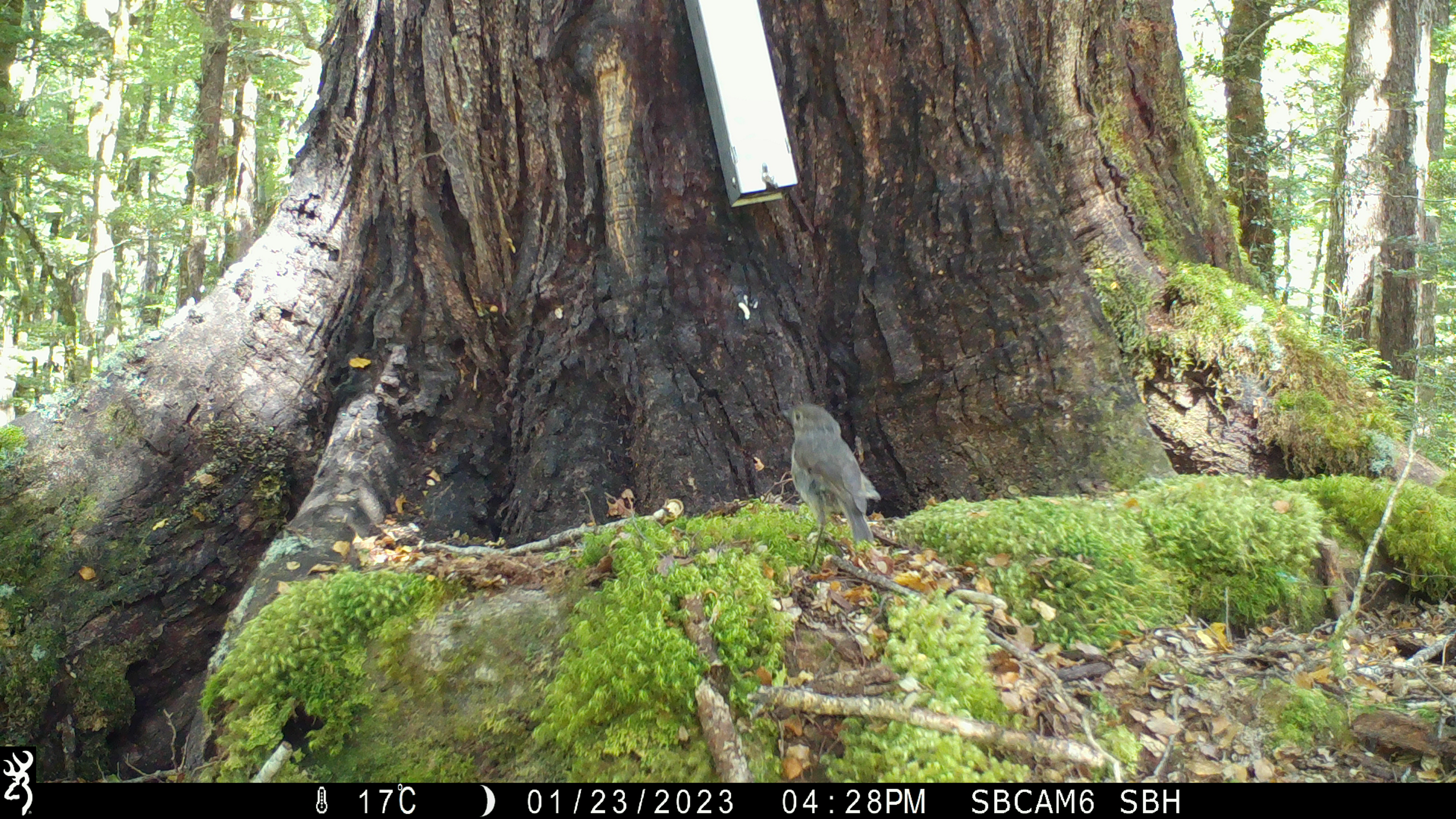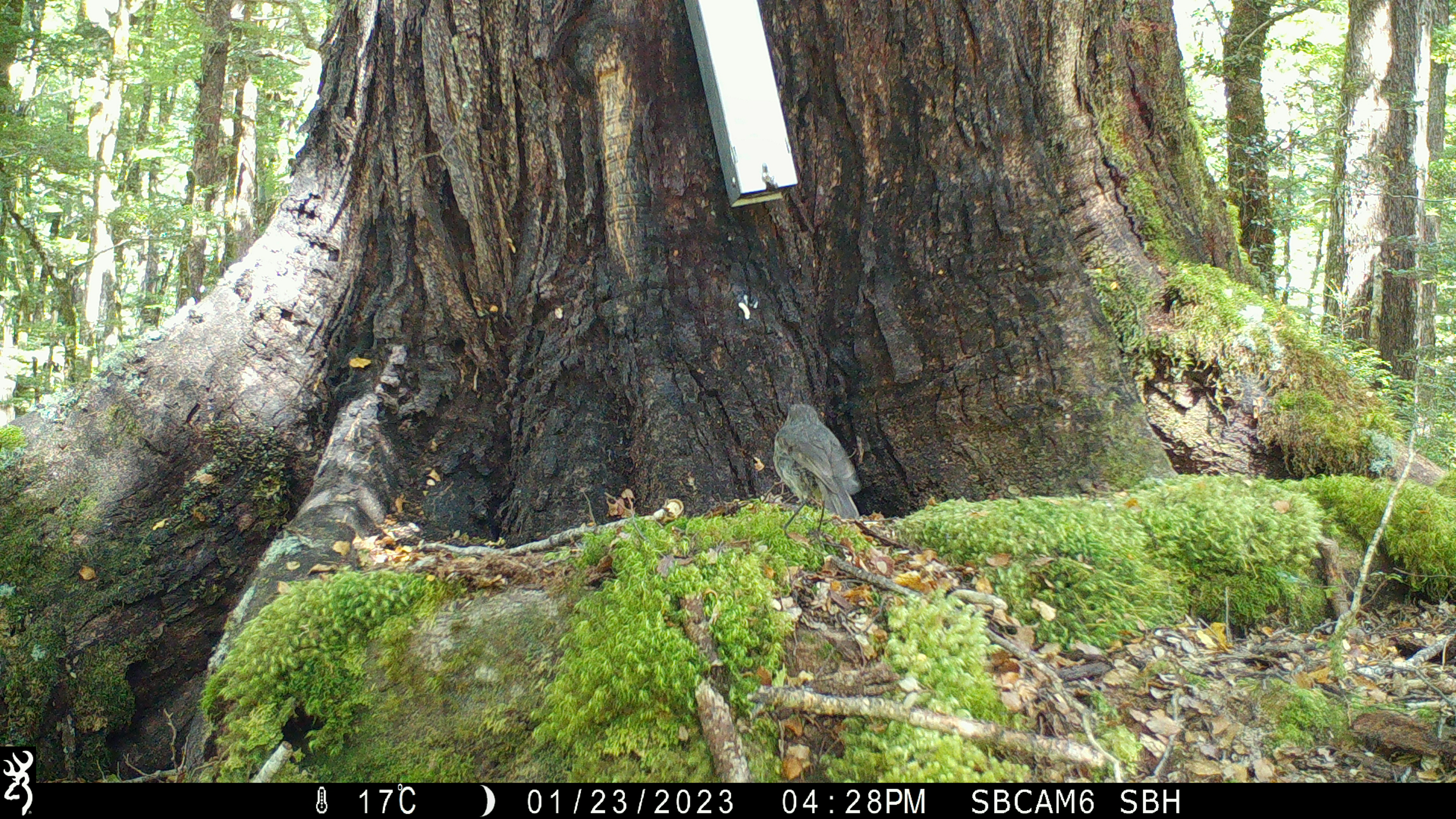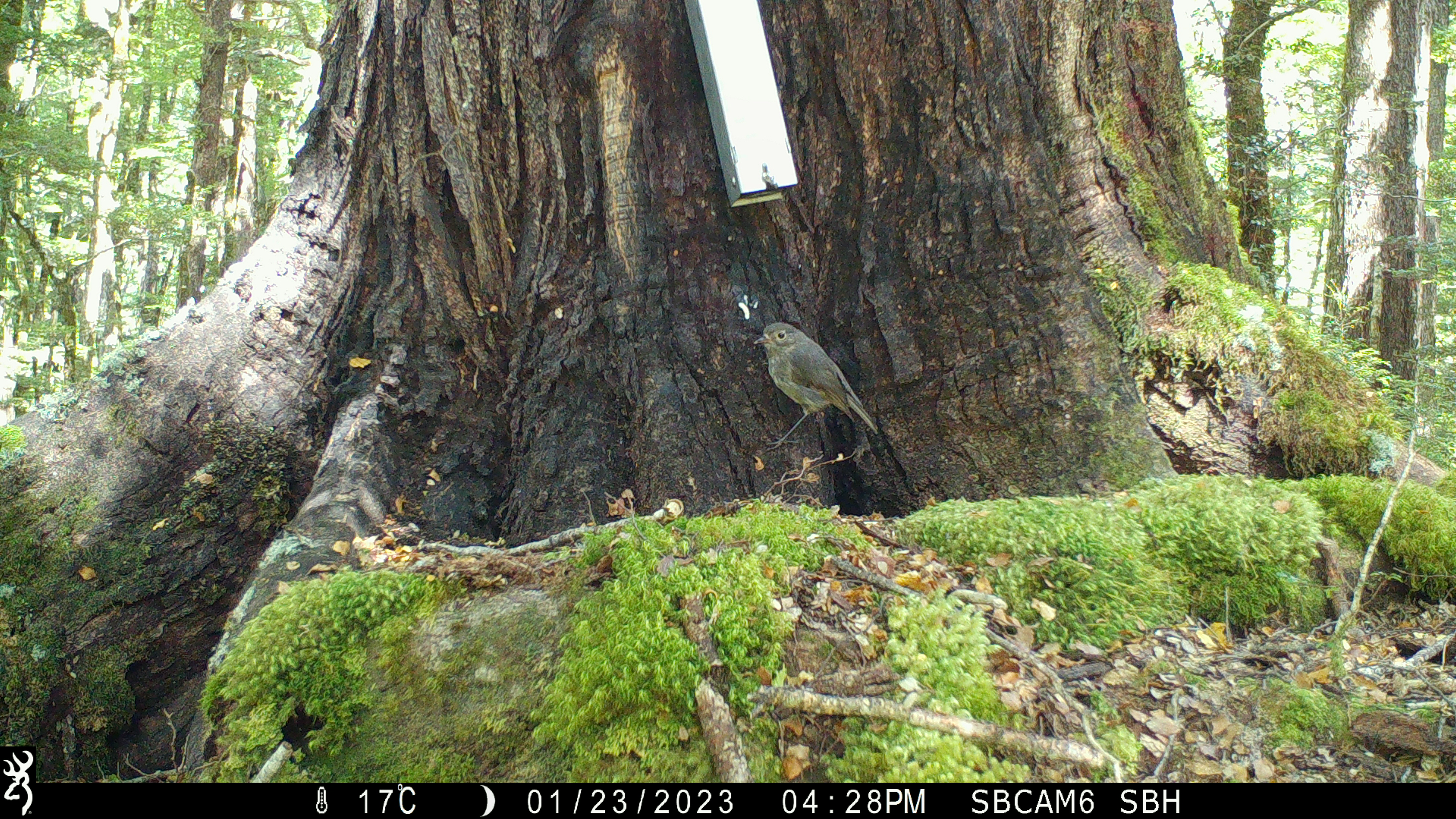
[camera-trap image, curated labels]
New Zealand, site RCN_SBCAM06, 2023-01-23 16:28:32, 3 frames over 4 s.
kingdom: Animalia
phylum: Chordata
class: Aves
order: Passeriformes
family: Petroicidae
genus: Petroica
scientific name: Petroica australis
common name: new zealand robin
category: robin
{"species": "robin (new zealand robin) (Petroica australis)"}